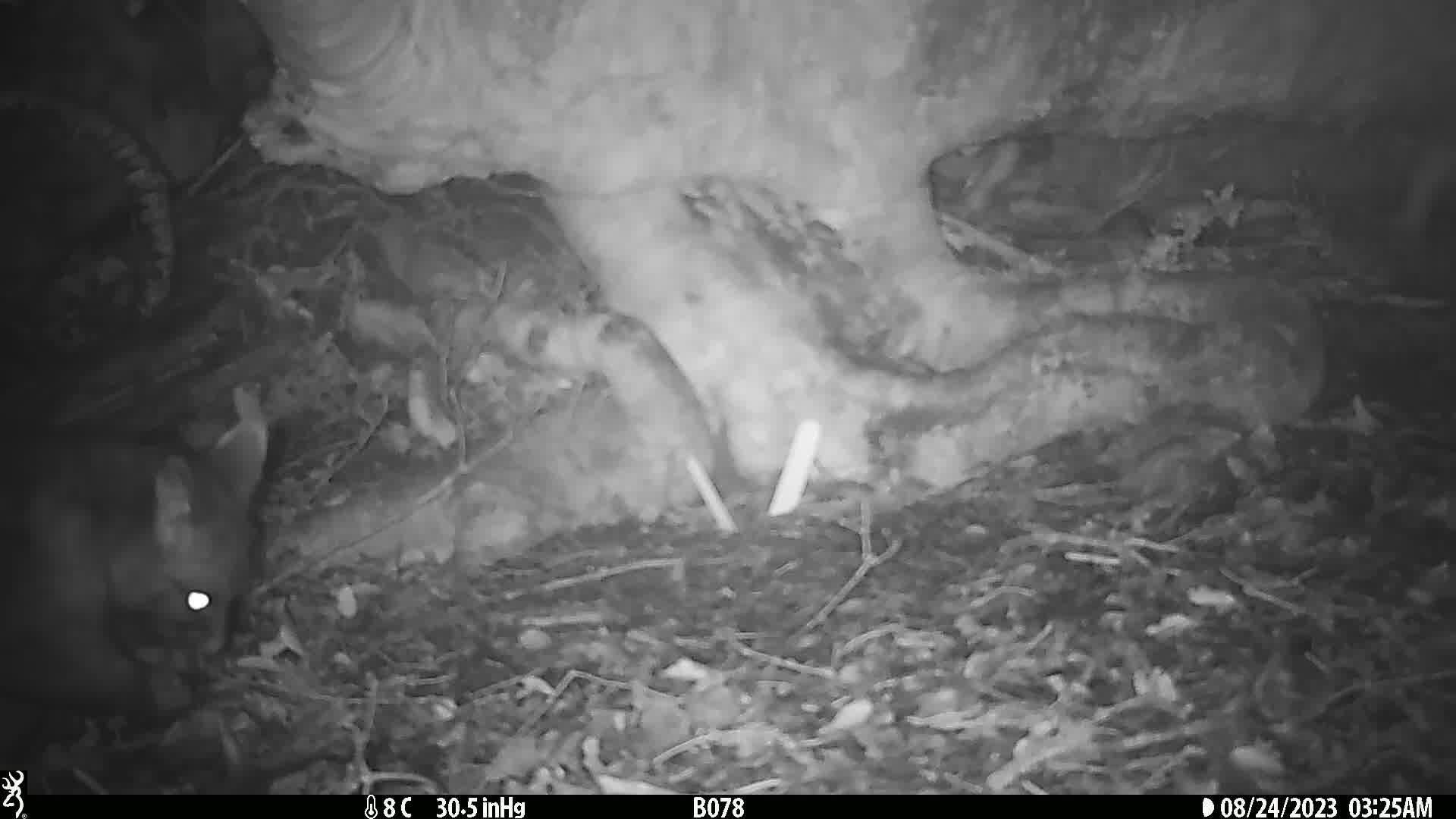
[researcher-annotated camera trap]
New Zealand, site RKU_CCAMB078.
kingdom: Animalia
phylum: Chordata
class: Mammalia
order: Diprotodontia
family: Phalangeridae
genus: Trichosurus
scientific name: Trichosurus vulpecula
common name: common brushtail possum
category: possum